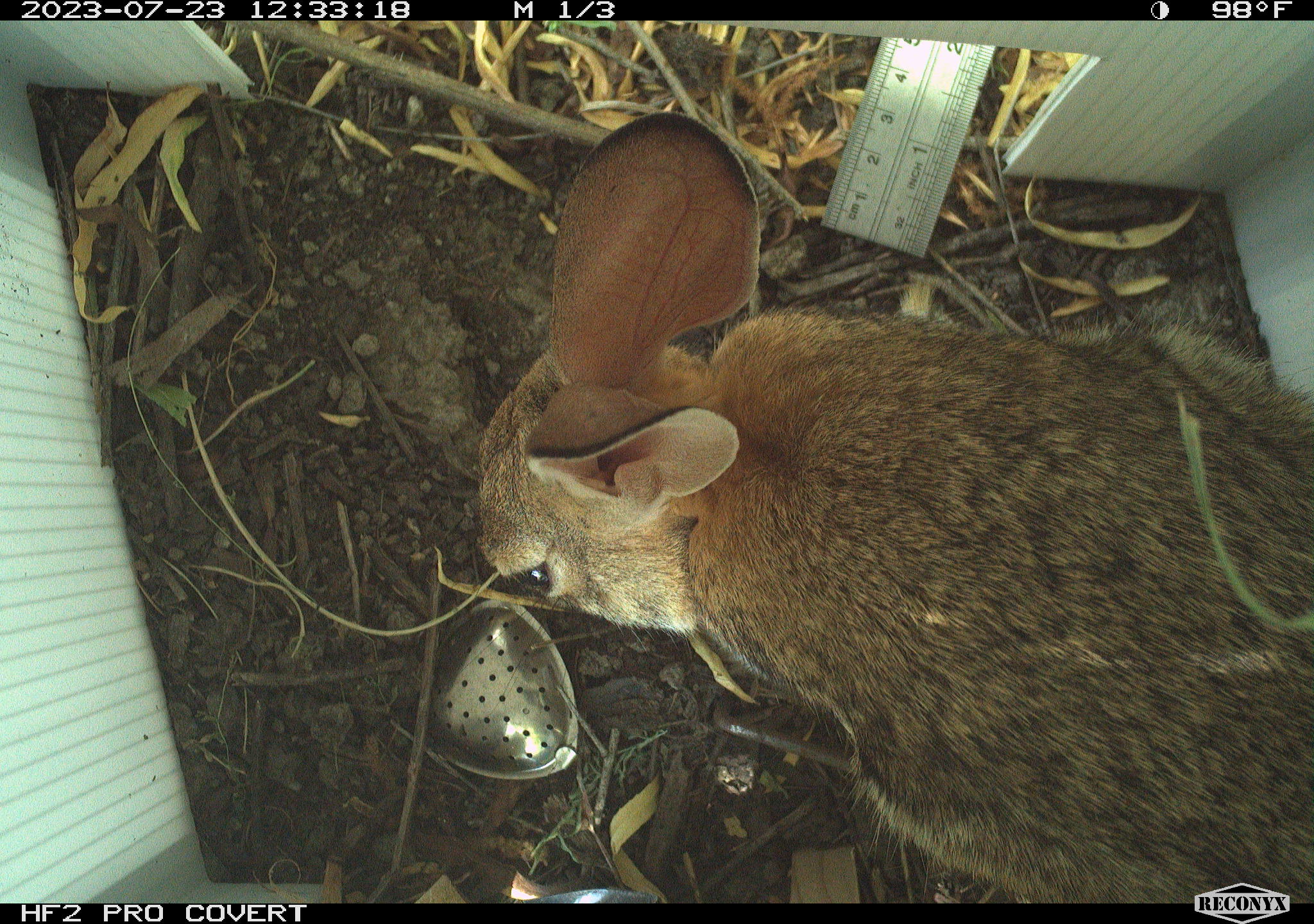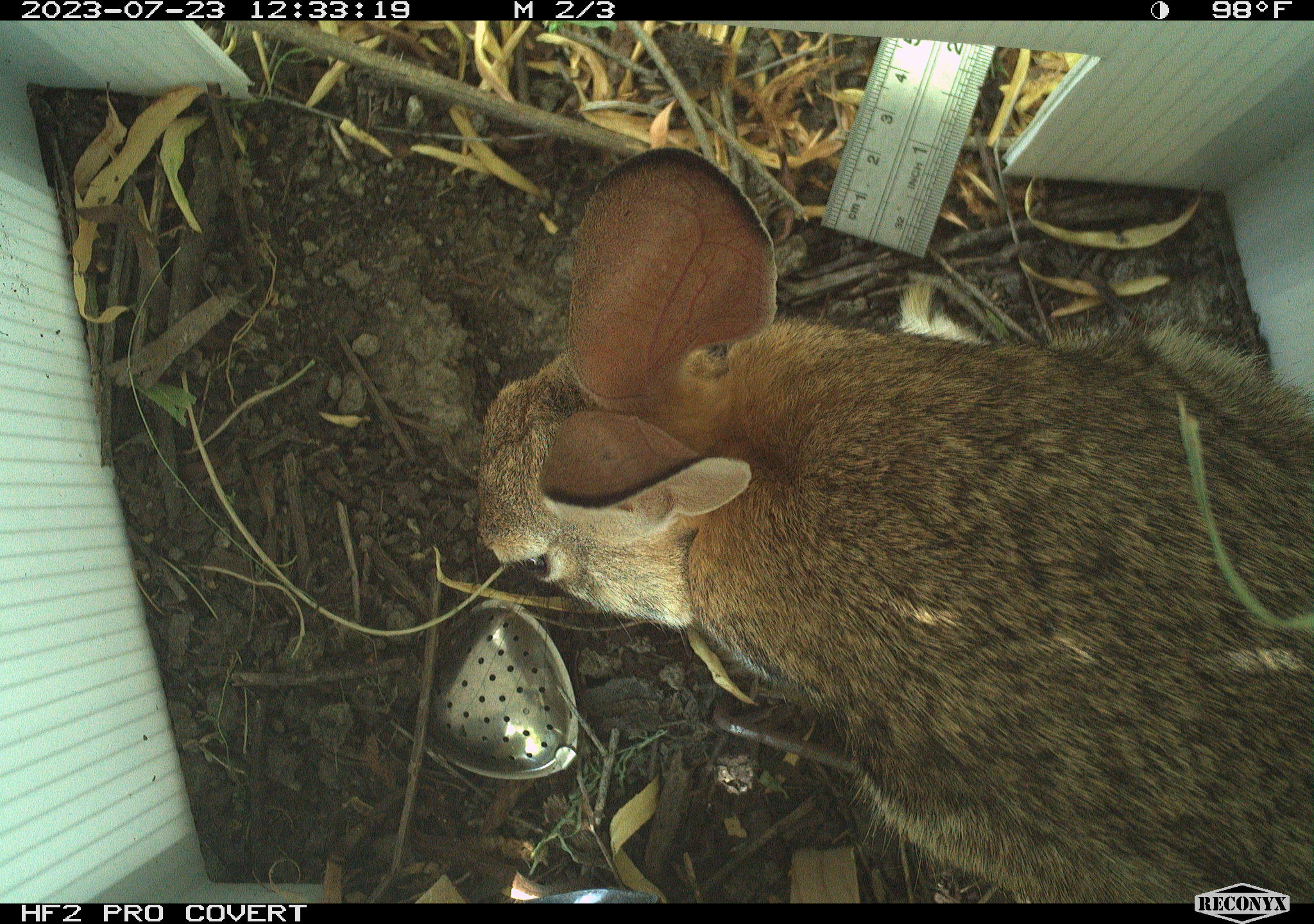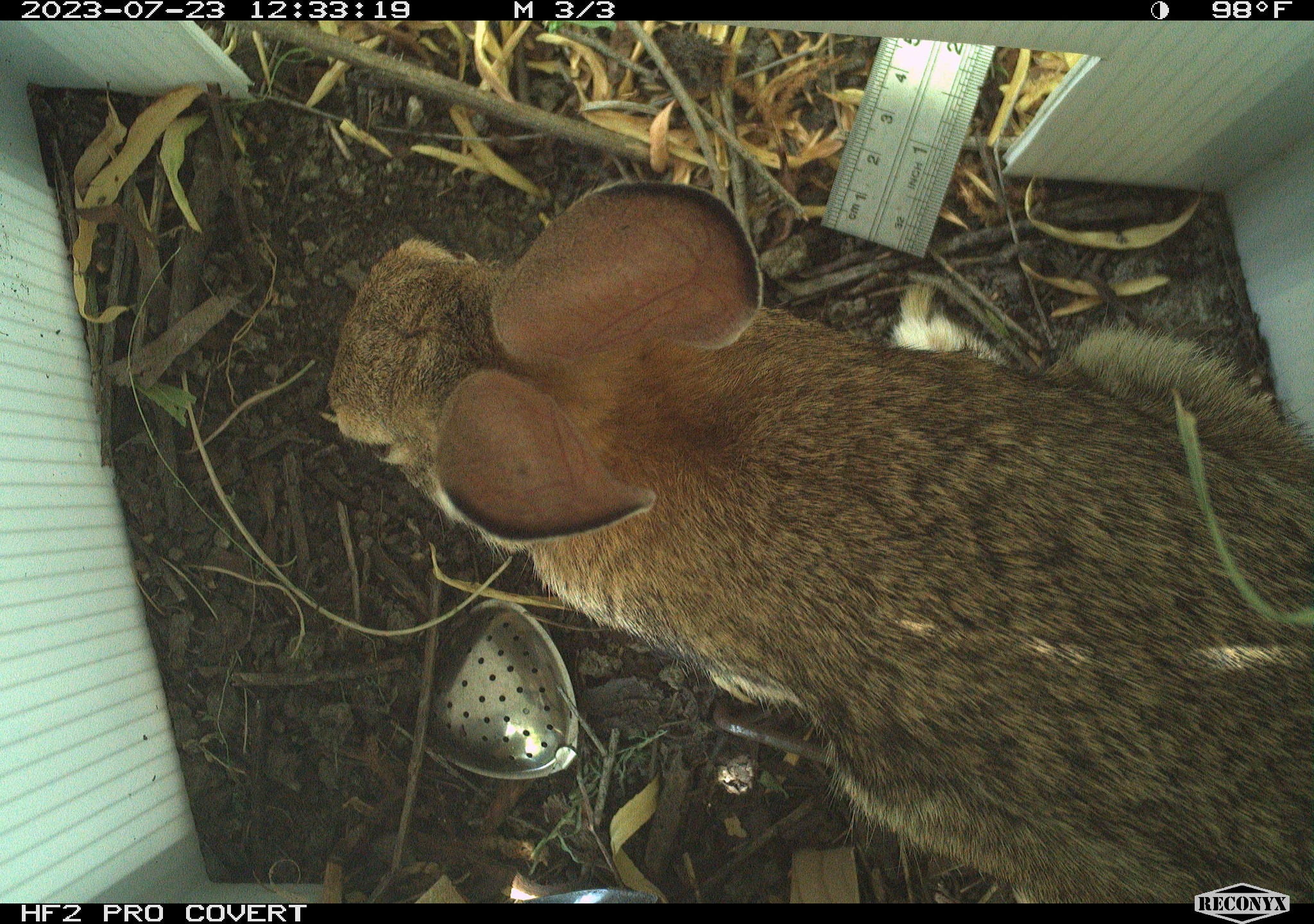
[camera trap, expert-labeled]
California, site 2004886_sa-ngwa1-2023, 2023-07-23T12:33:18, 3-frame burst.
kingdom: Animalia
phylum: Chordata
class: Mammalia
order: Lagomorpha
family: Leporidae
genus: Sylvilagus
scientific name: Sylvilagus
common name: cottontail rabbits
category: sylvilagus species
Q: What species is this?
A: Sylvilagus species (cottontail rabbits) (Sylvilagus).